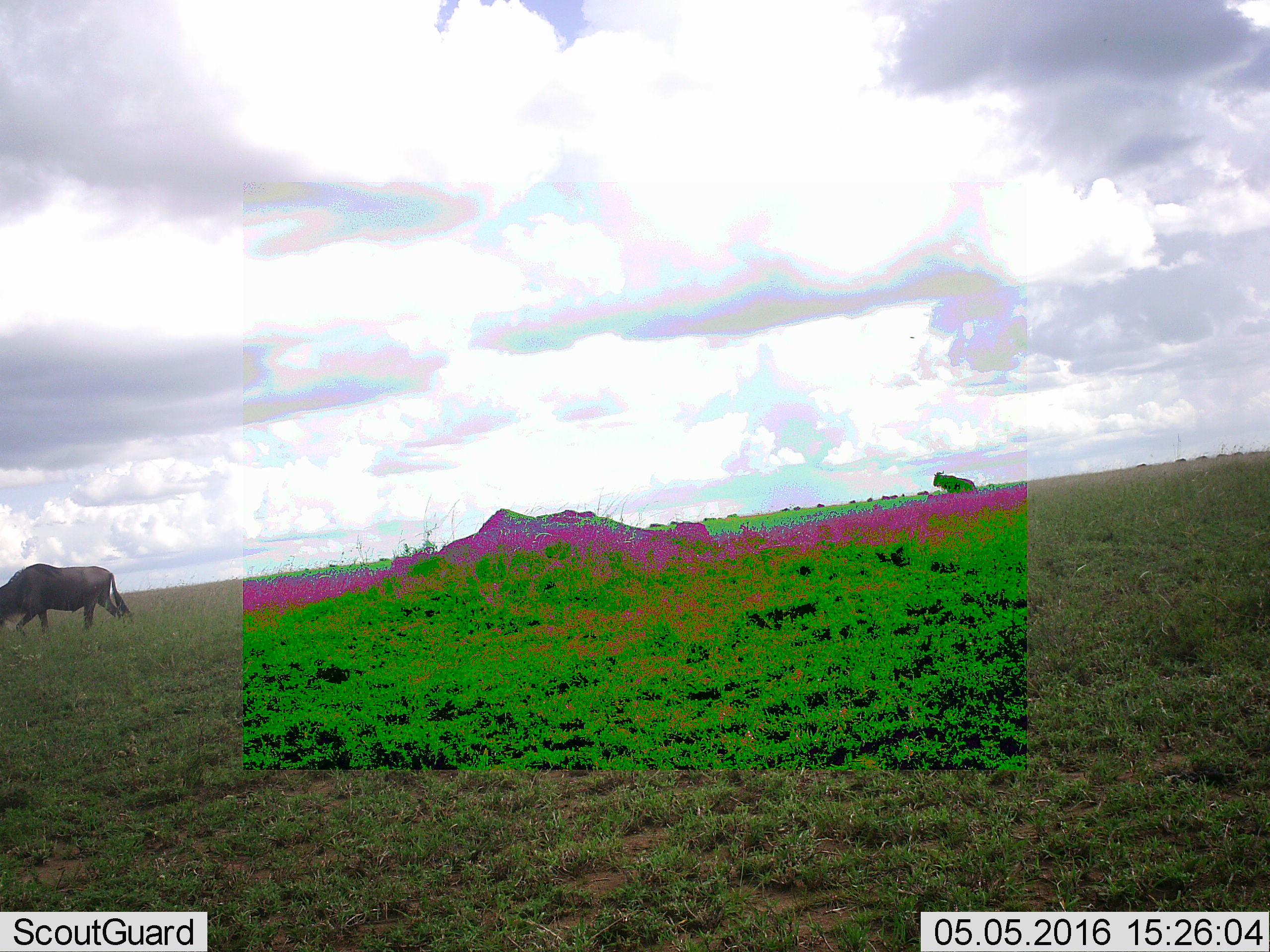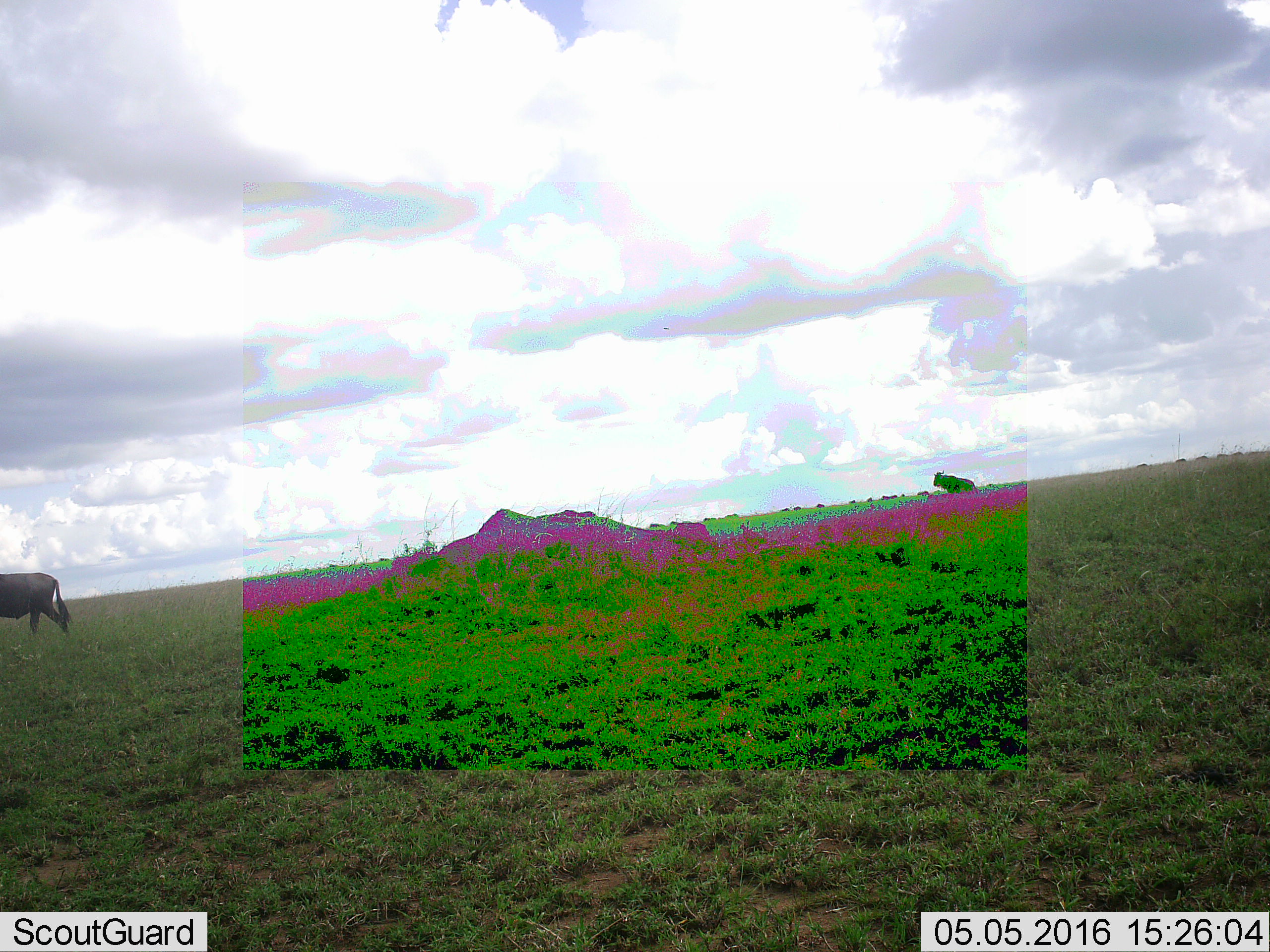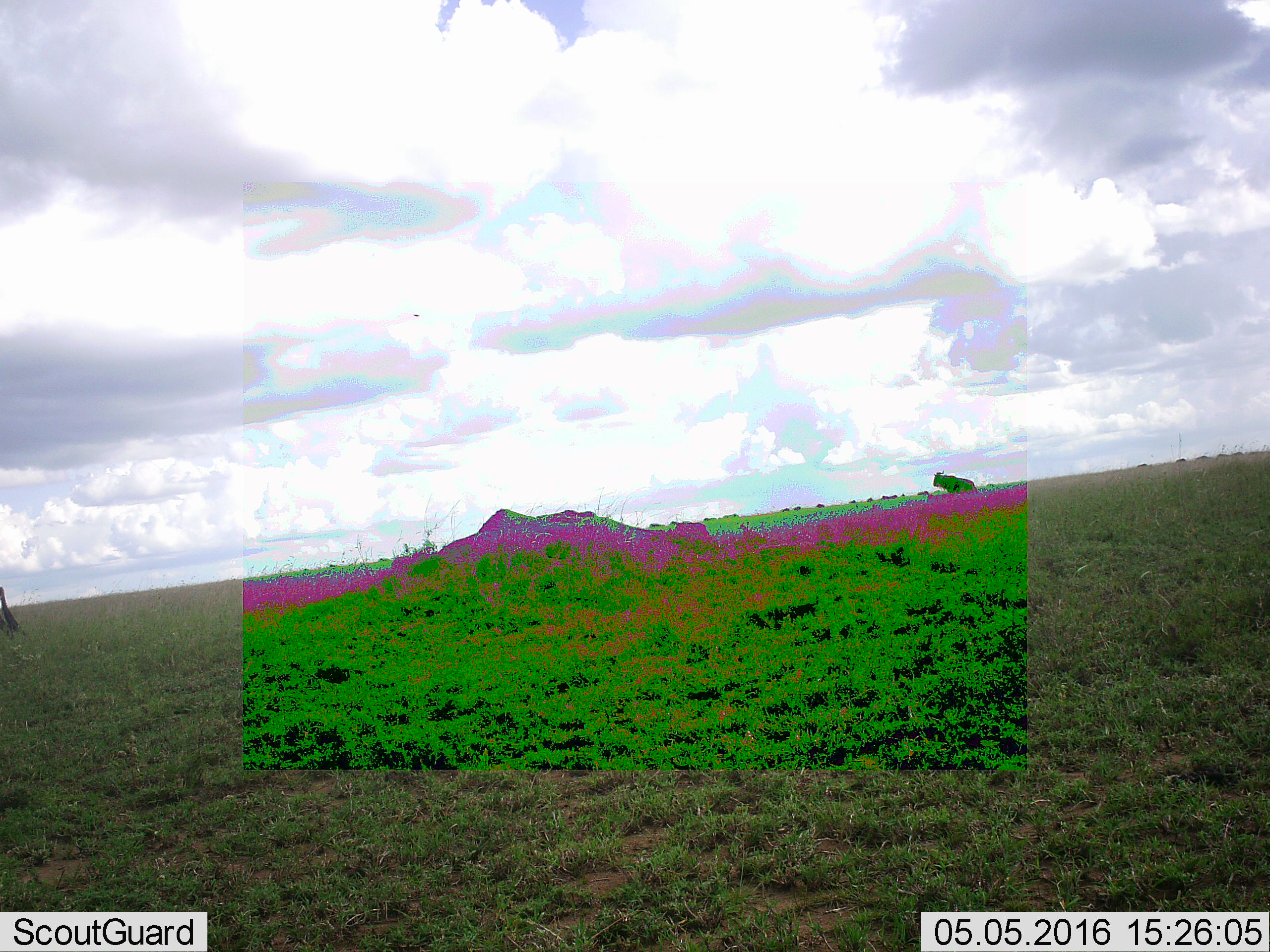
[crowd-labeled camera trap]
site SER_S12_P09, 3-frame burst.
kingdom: Animalia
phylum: Chordata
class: Mammalia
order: Artiodactyla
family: Bovidae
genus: Connochaetes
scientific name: Connochaetes taurinus taurinus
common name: blue wildebeest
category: wildebeestblue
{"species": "wildebeestblue (blue wildebeest) (Connochaetes taurinus taurinus)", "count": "2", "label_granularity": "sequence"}